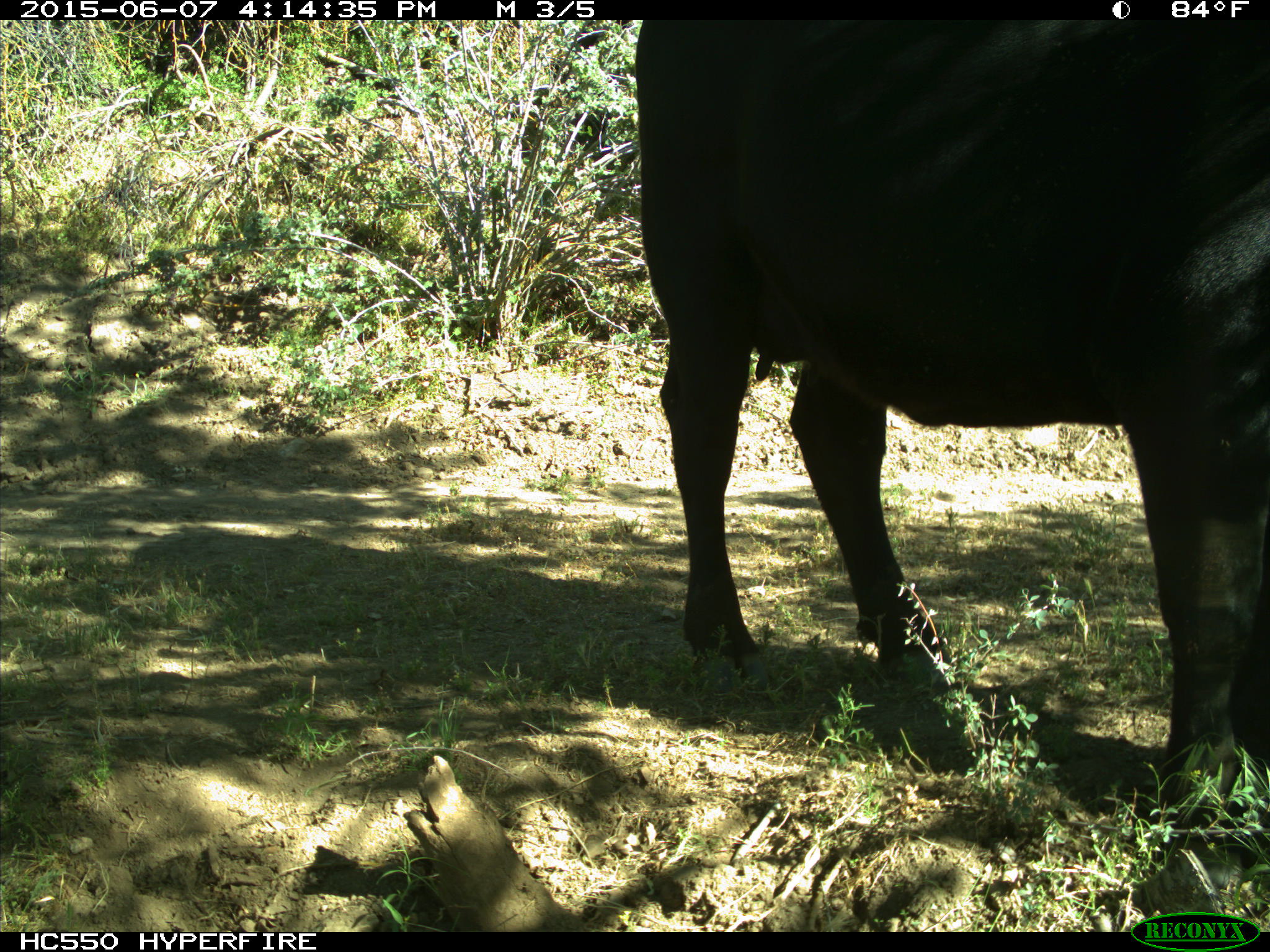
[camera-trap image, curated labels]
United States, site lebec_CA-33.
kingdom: Animalia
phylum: Chordata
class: Mammalia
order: Artiodactyla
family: Bovidae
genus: Bos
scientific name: Bos taurus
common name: domestic cow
Bos taurus (domestic cow).